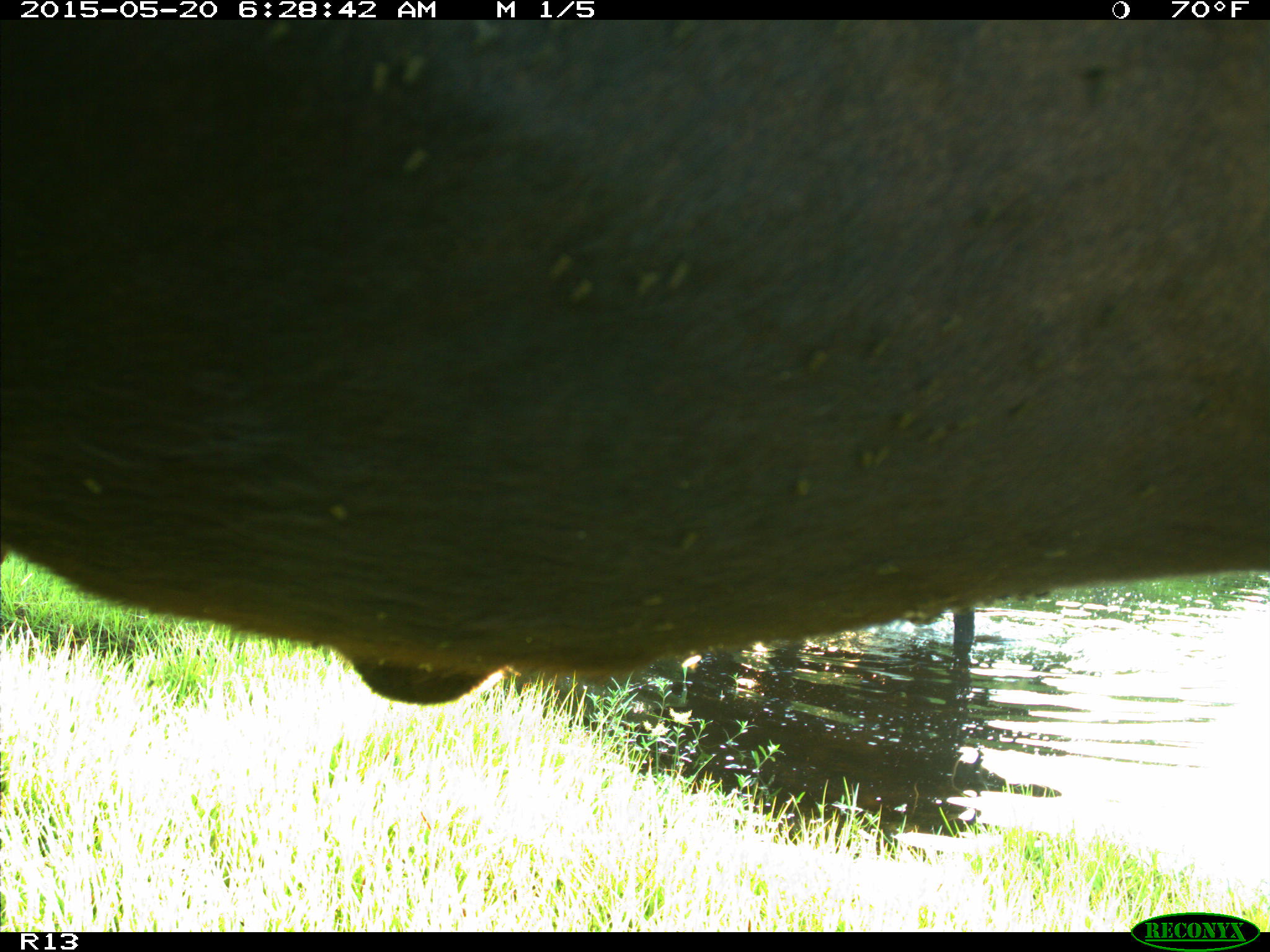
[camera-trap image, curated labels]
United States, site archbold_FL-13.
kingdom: Animalia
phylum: Chordata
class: Mammalia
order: Artiodactyla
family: Bovidae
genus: Bos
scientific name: Bos taurus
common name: domestic cow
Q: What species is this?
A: Bos taurus (domestic cow).